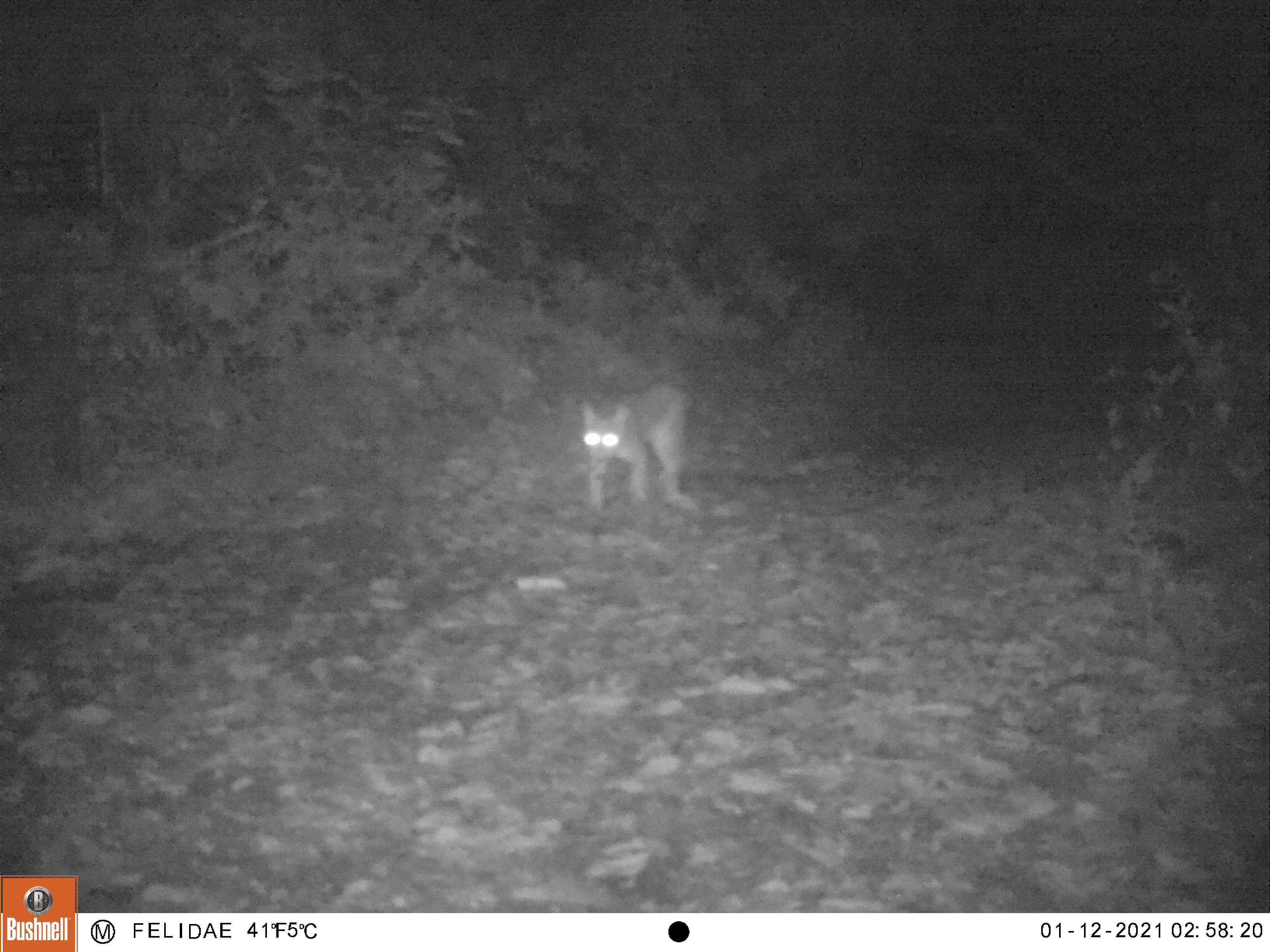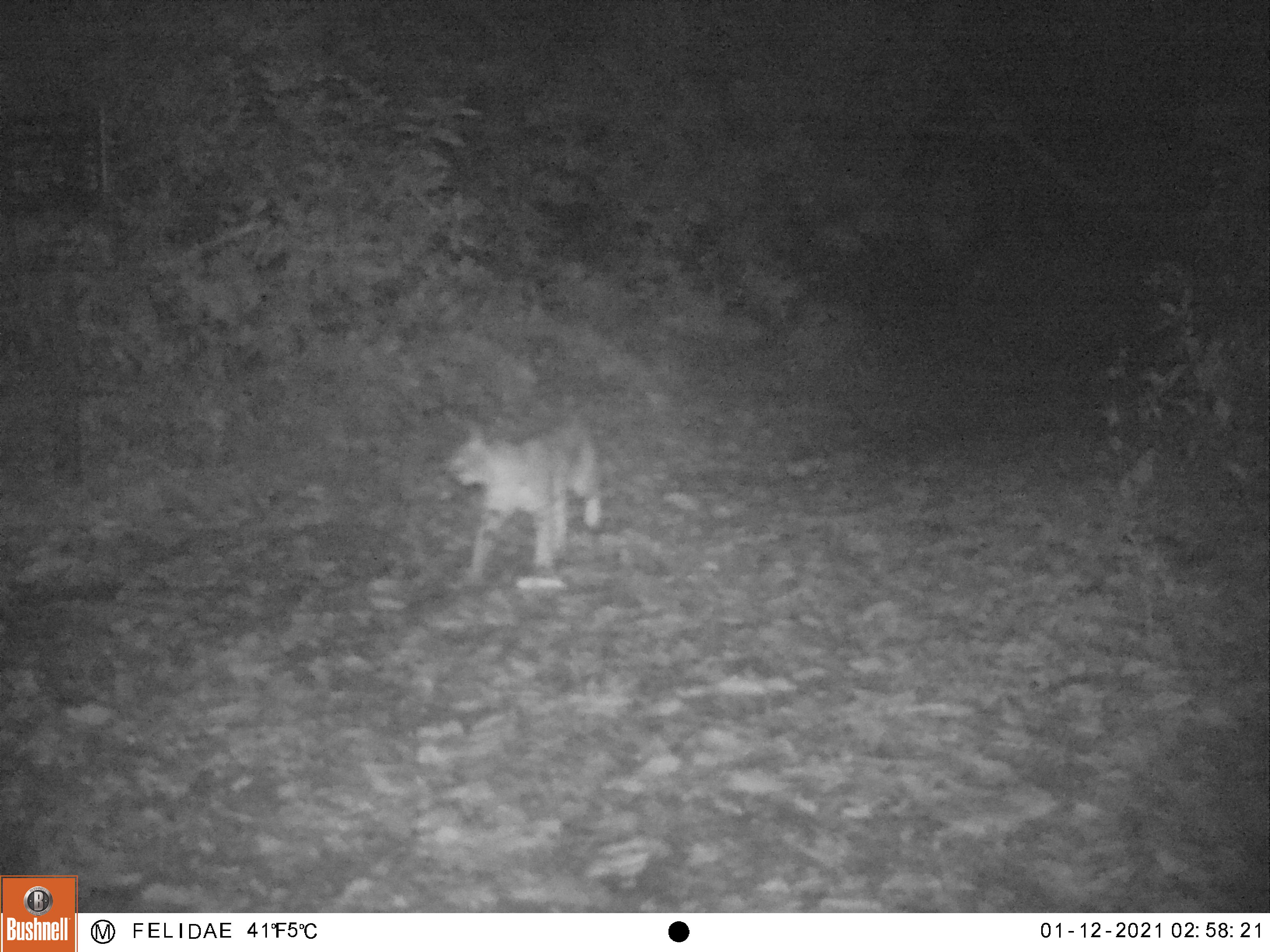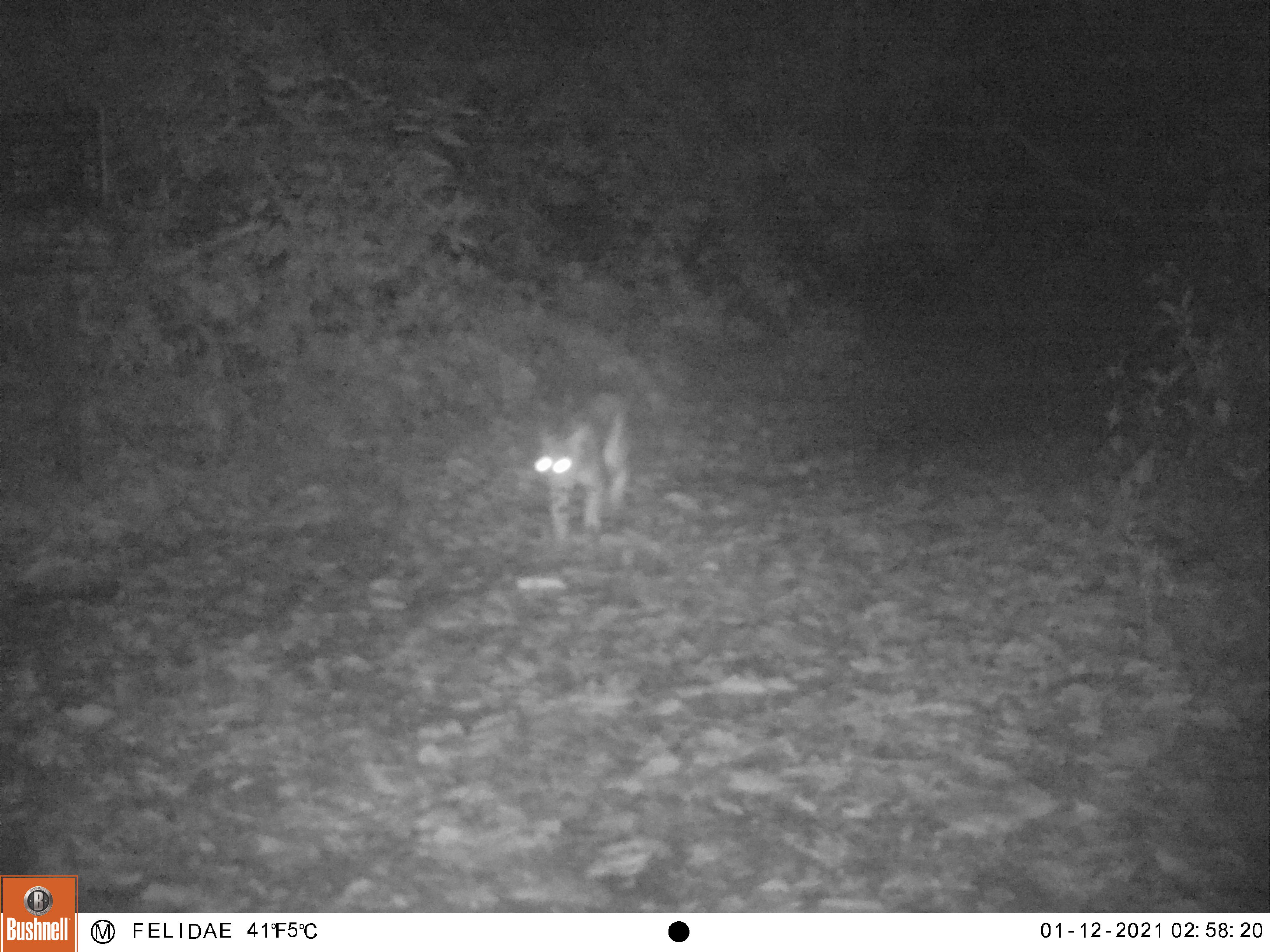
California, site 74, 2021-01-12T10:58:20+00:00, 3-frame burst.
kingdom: Animalia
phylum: Chordata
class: Mammalia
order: Carnivora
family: Felidae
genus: Lynx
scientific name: Lynx rufus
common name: bobcat